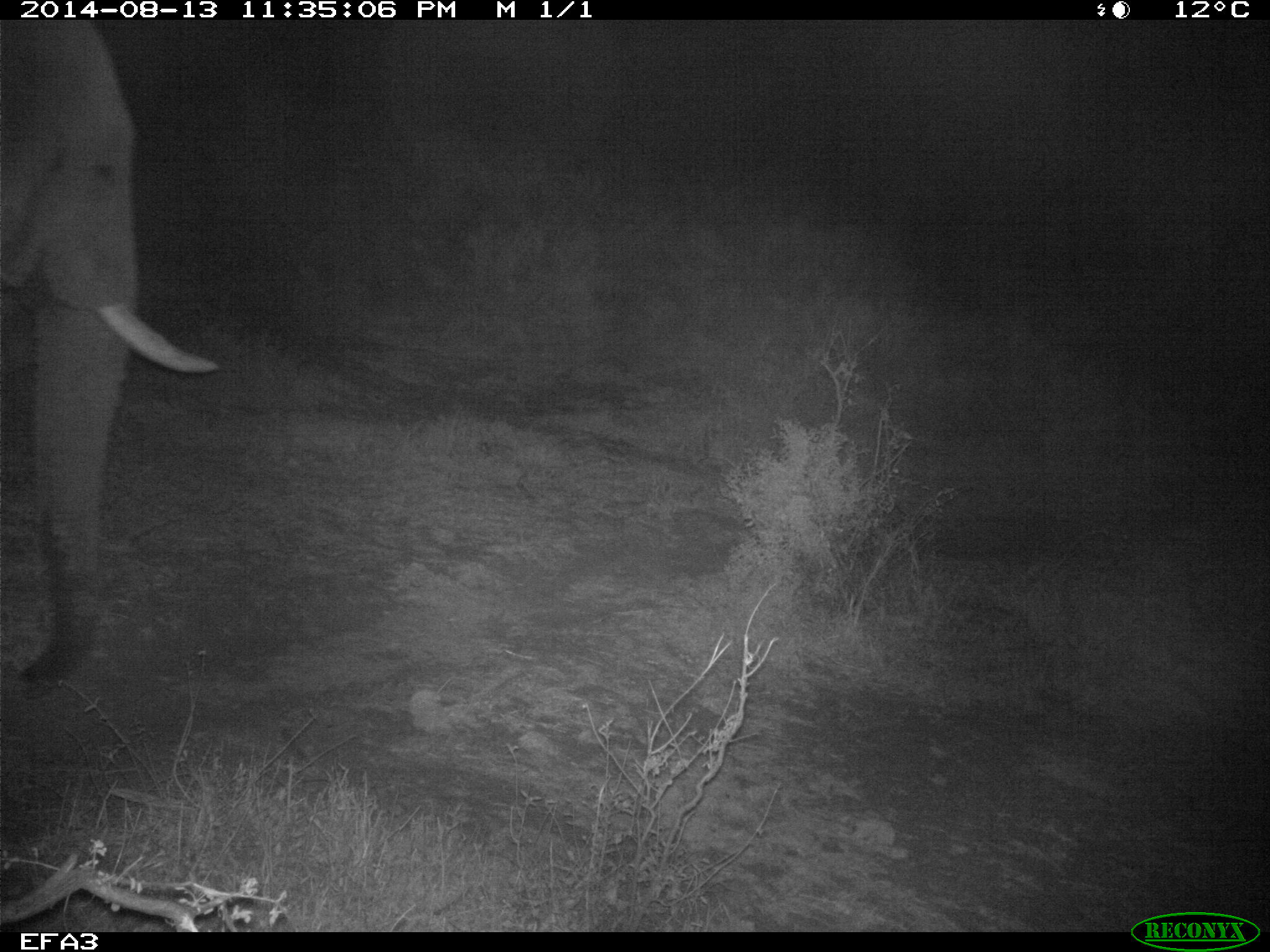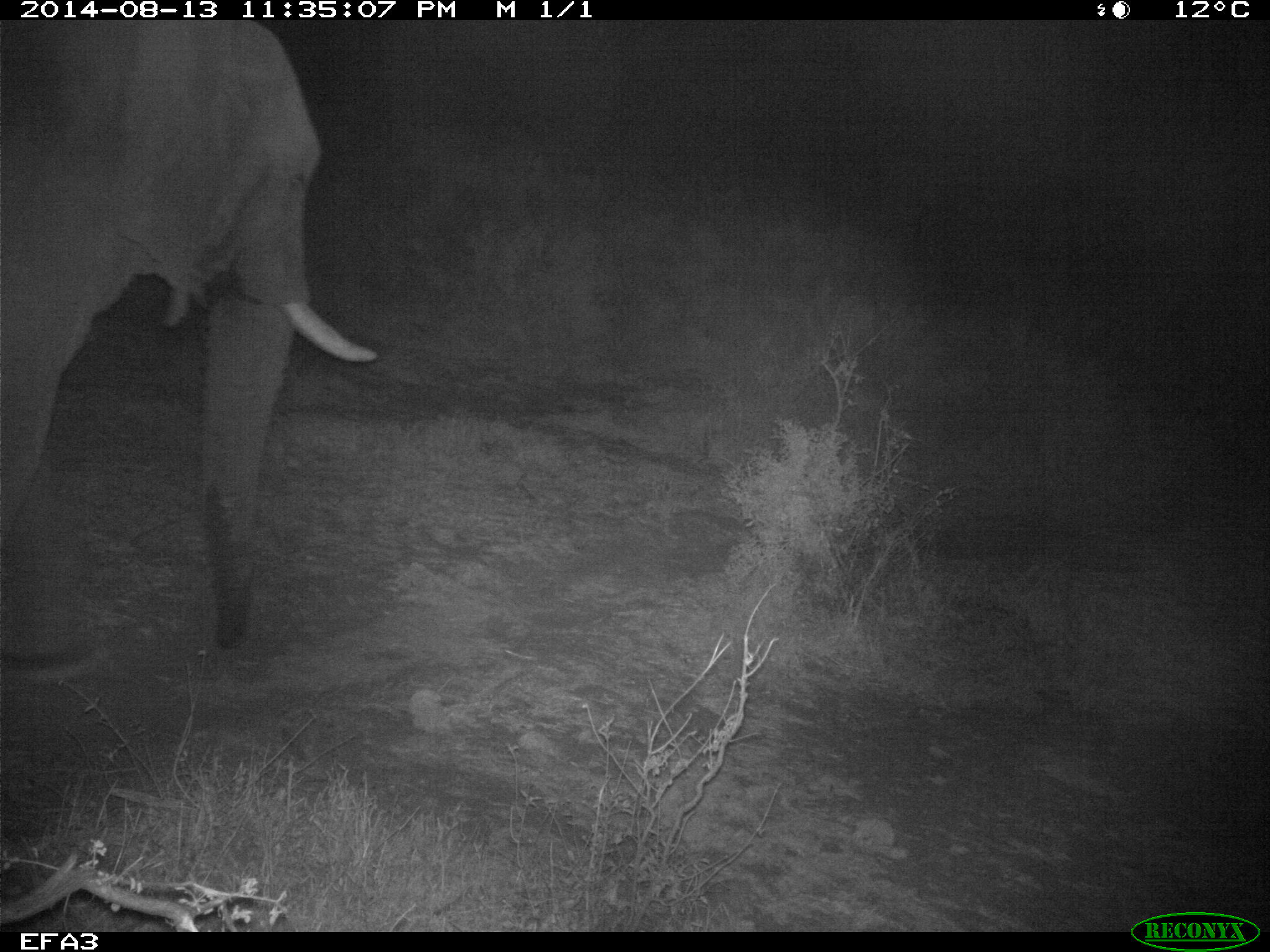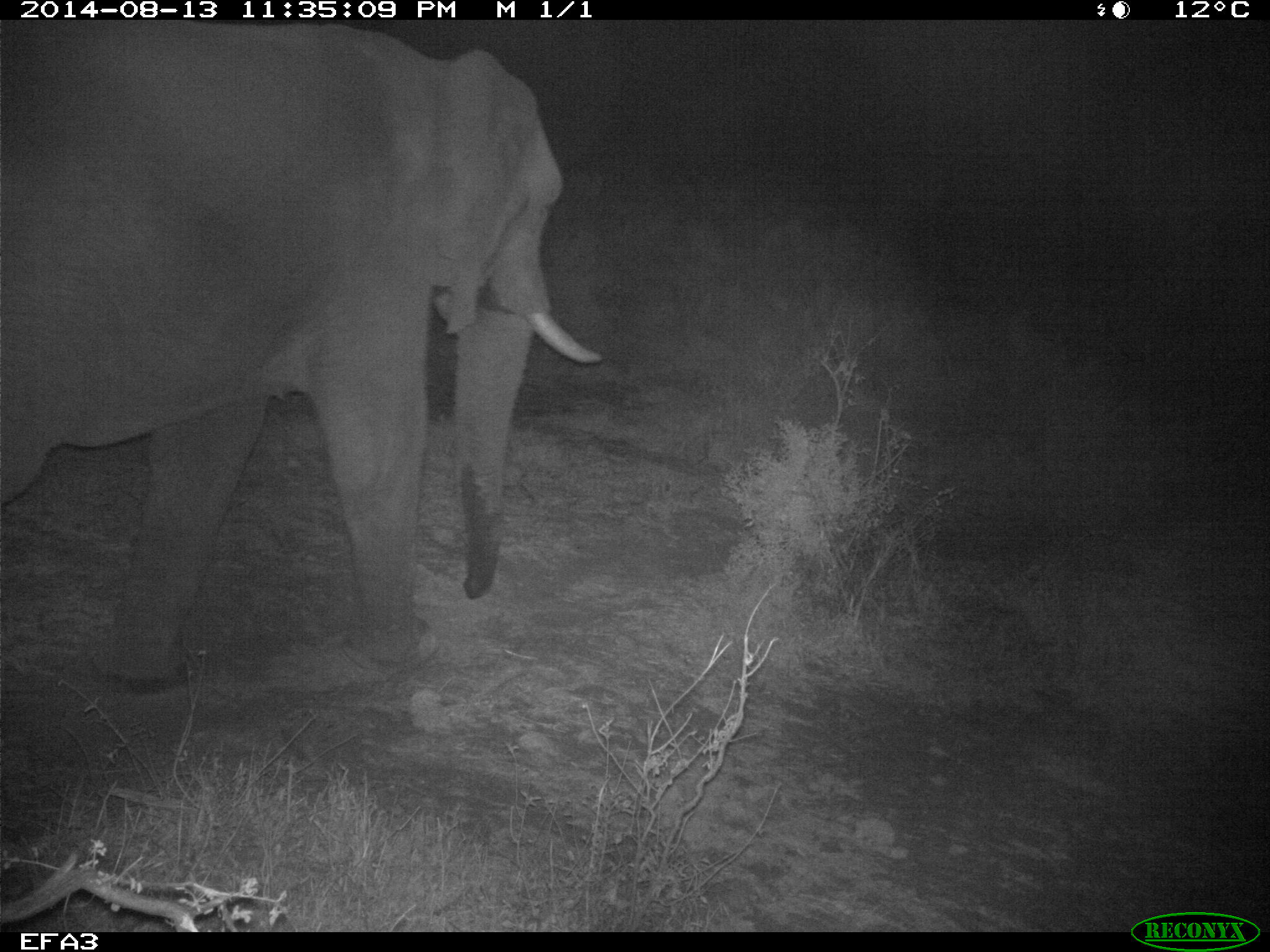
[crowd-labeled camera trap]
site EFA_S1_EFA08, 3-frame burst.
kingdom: Animalia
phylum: Chordata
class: Mammalia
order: Proboscidea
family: Elephantidae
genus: Loxodonta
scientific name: Loxodonta africana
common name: african bush elephant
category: elephant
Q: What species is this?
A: Elephant (african bush elephant) (Loxodonta africana).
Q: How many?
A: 1.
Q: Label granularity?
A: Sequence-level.